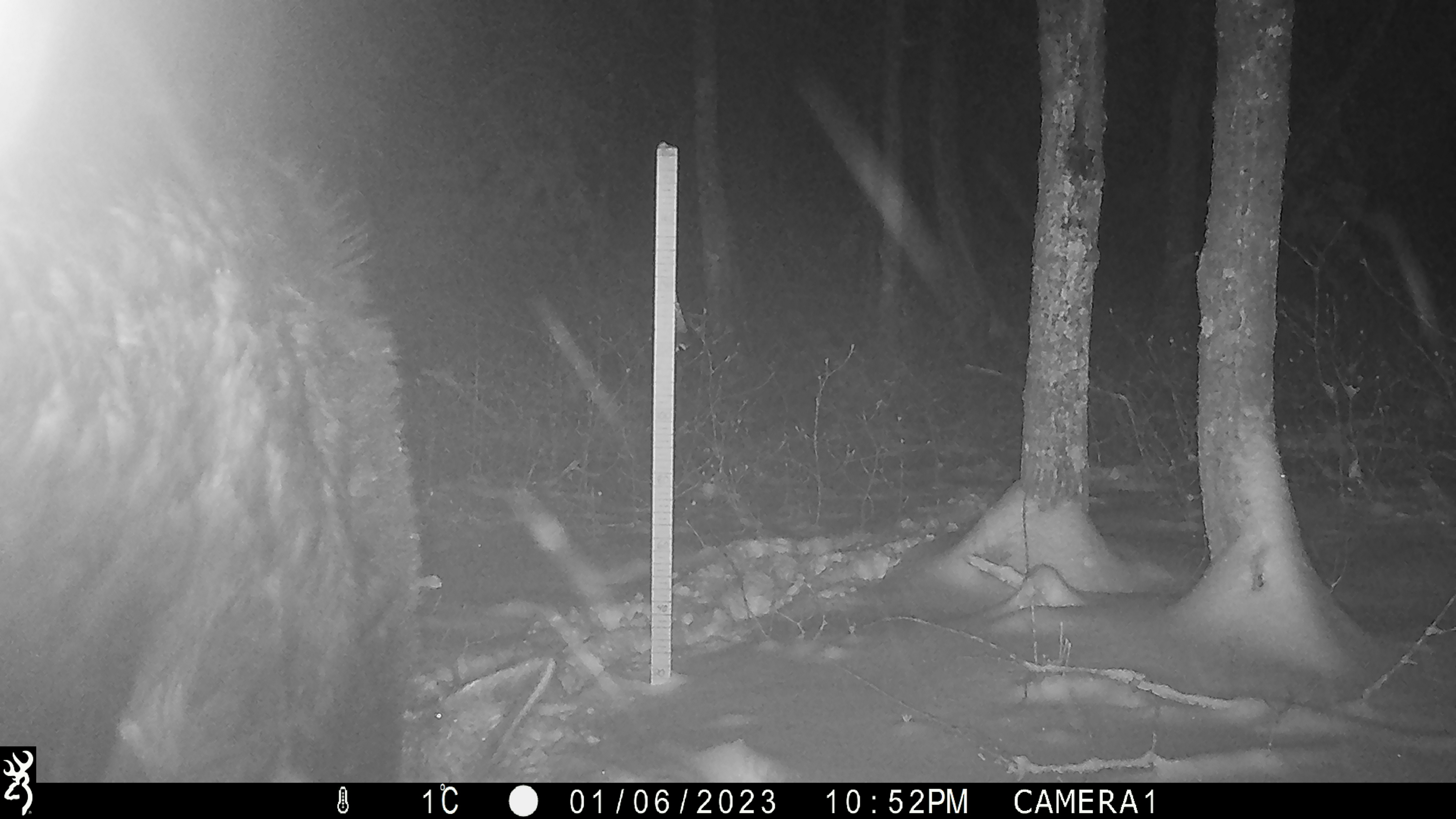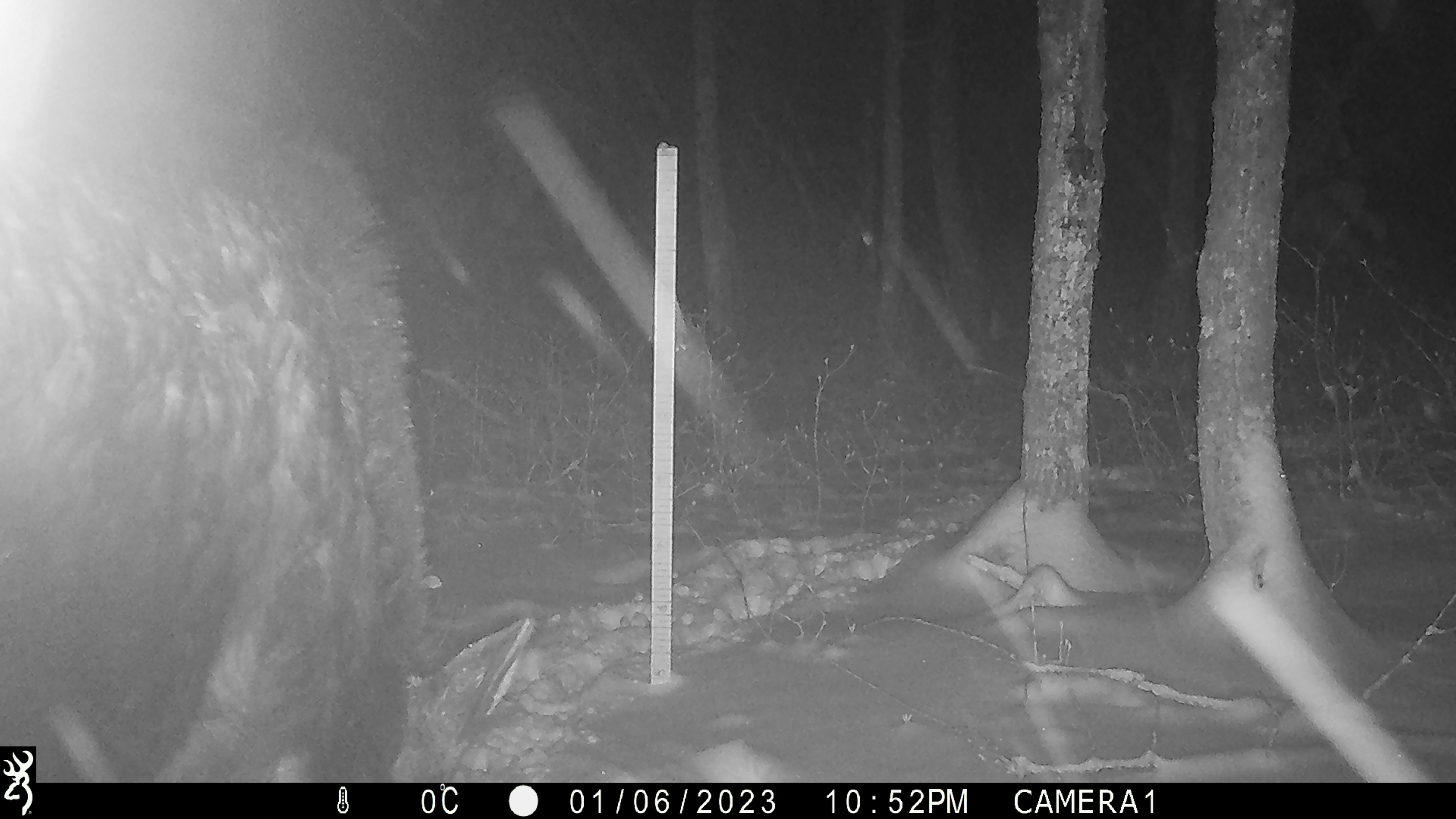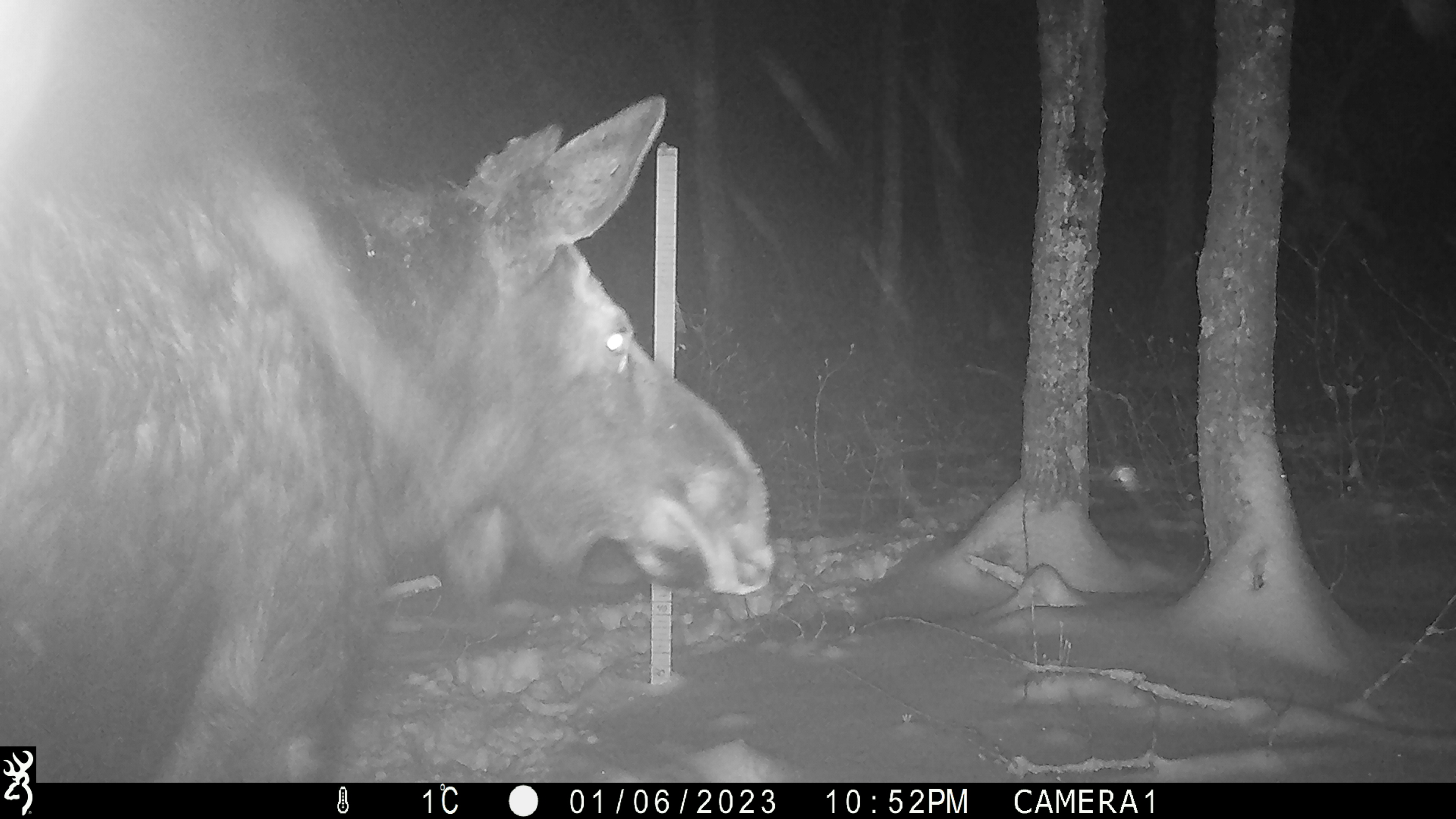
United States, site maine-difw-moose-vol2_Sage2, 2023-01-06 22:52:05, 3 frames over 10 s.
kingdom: Animalia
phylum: Chordata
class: Mammalia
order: Artiodactyla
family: Cervidae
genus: Alces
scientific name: Alces alces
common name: moose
Moose (Alces alces).